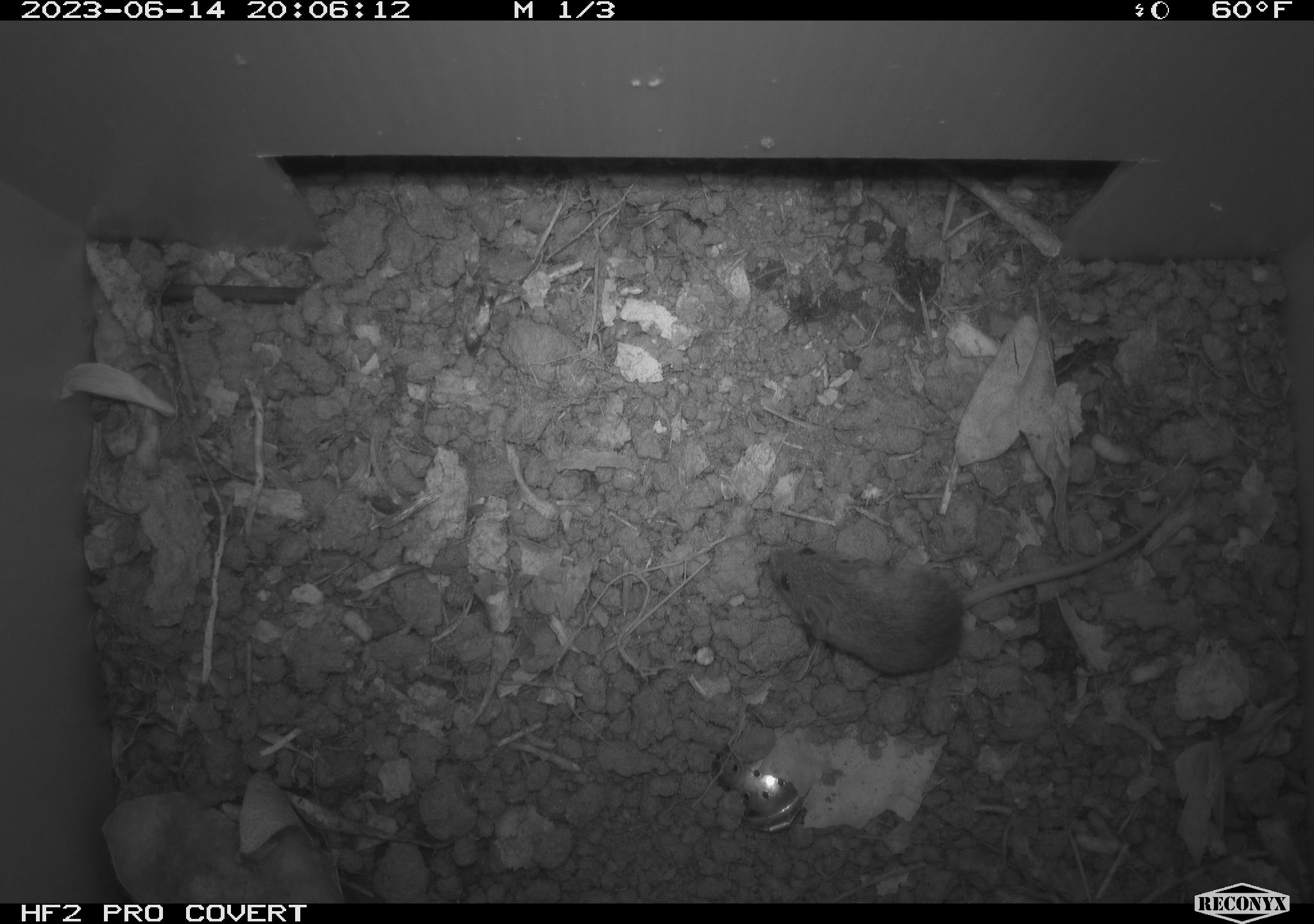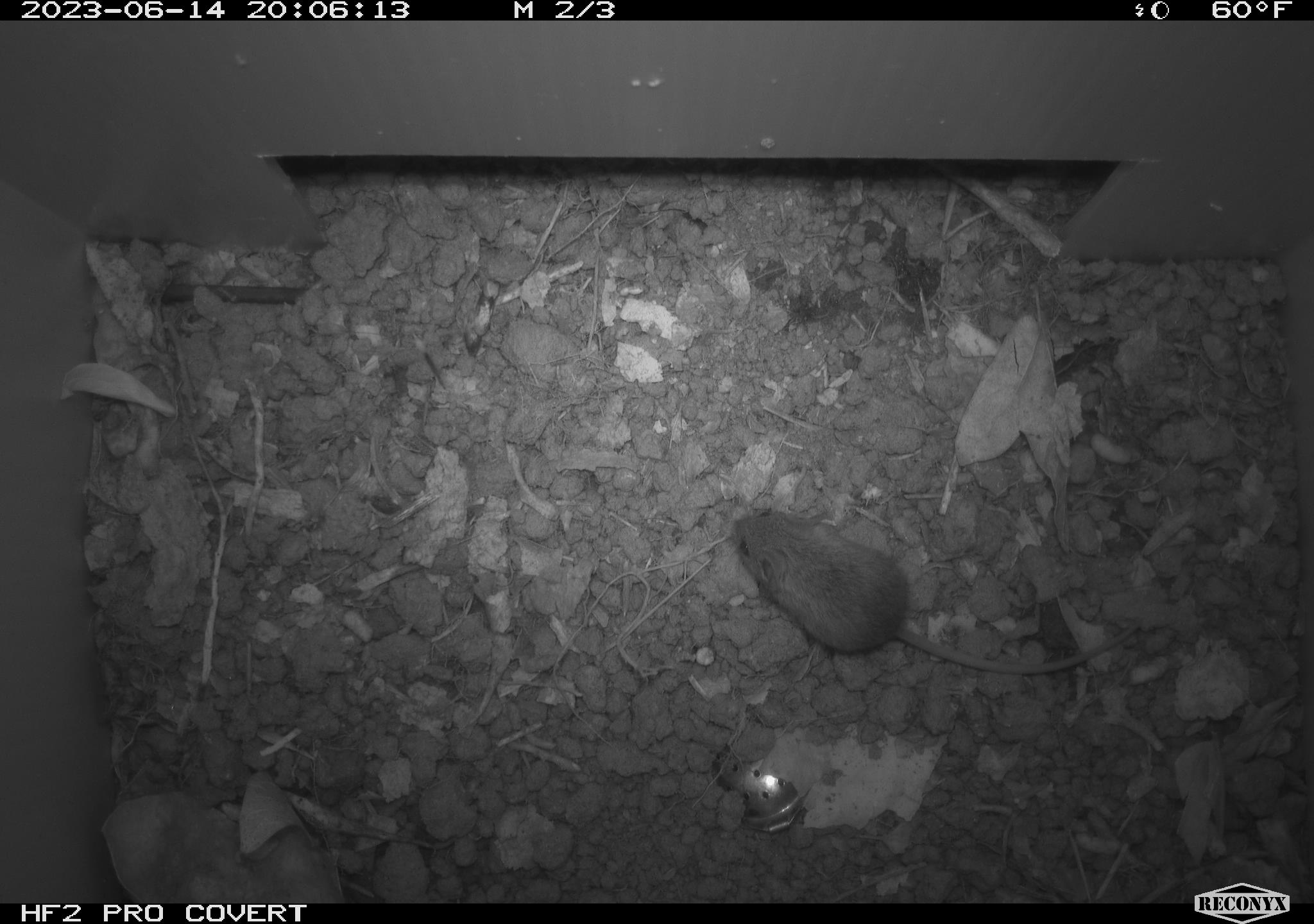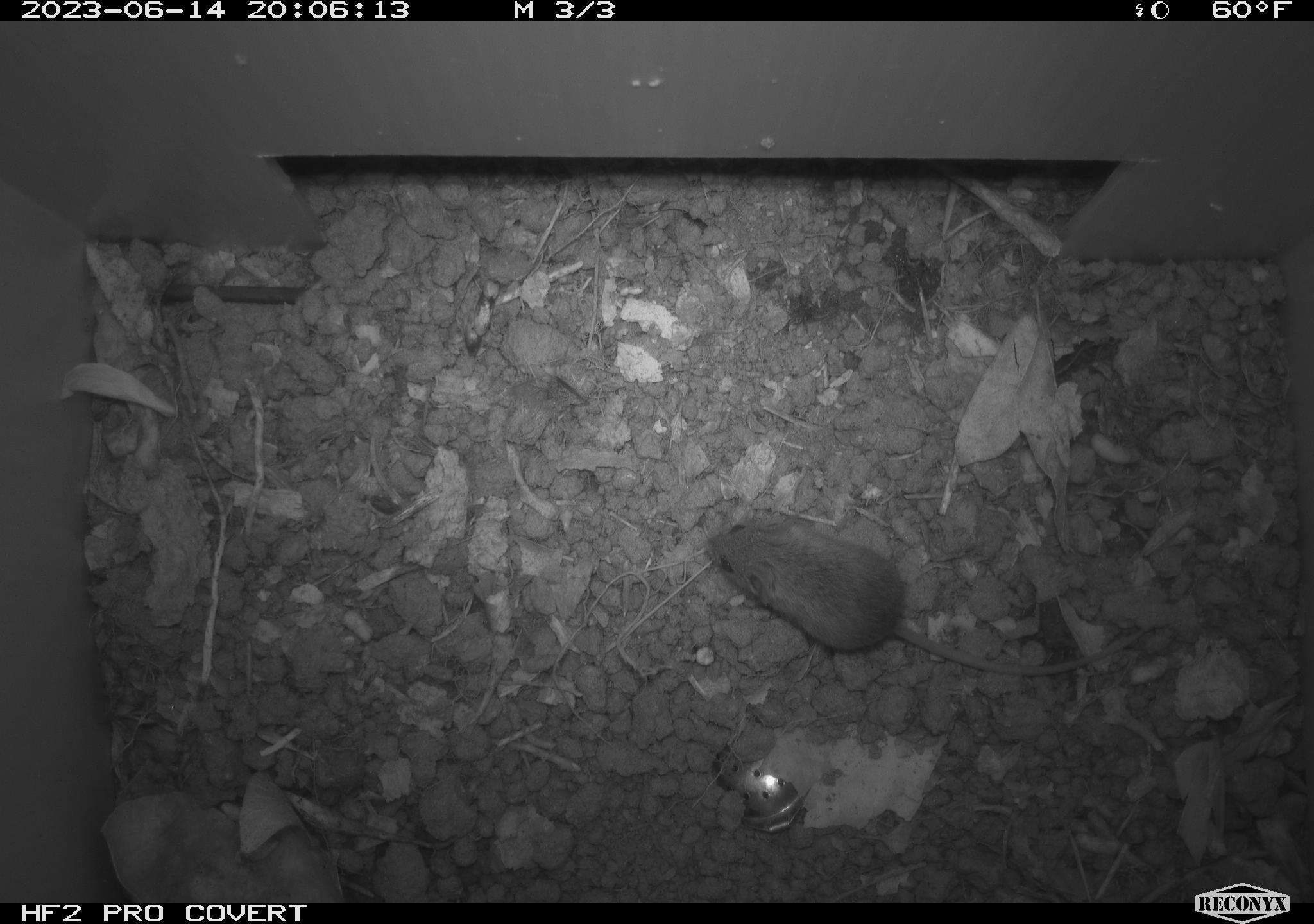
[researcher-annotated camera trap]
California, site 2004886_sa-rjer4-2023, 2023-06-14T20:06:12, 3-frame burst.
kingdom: Animalia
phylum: Chordata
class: Mammalia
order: Rodentia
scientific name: Rodentia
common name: mouse species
Mouse species (Rodentia).